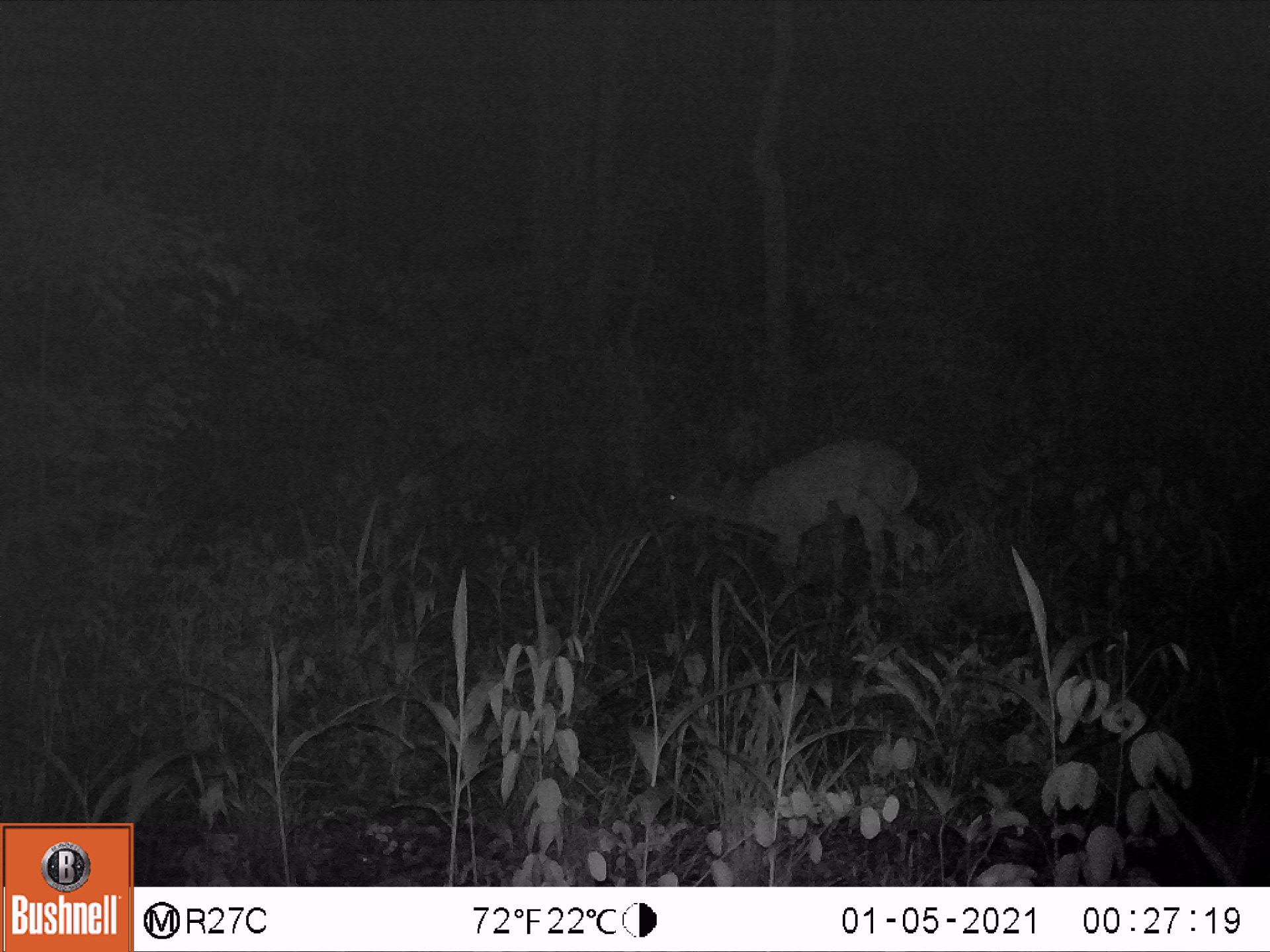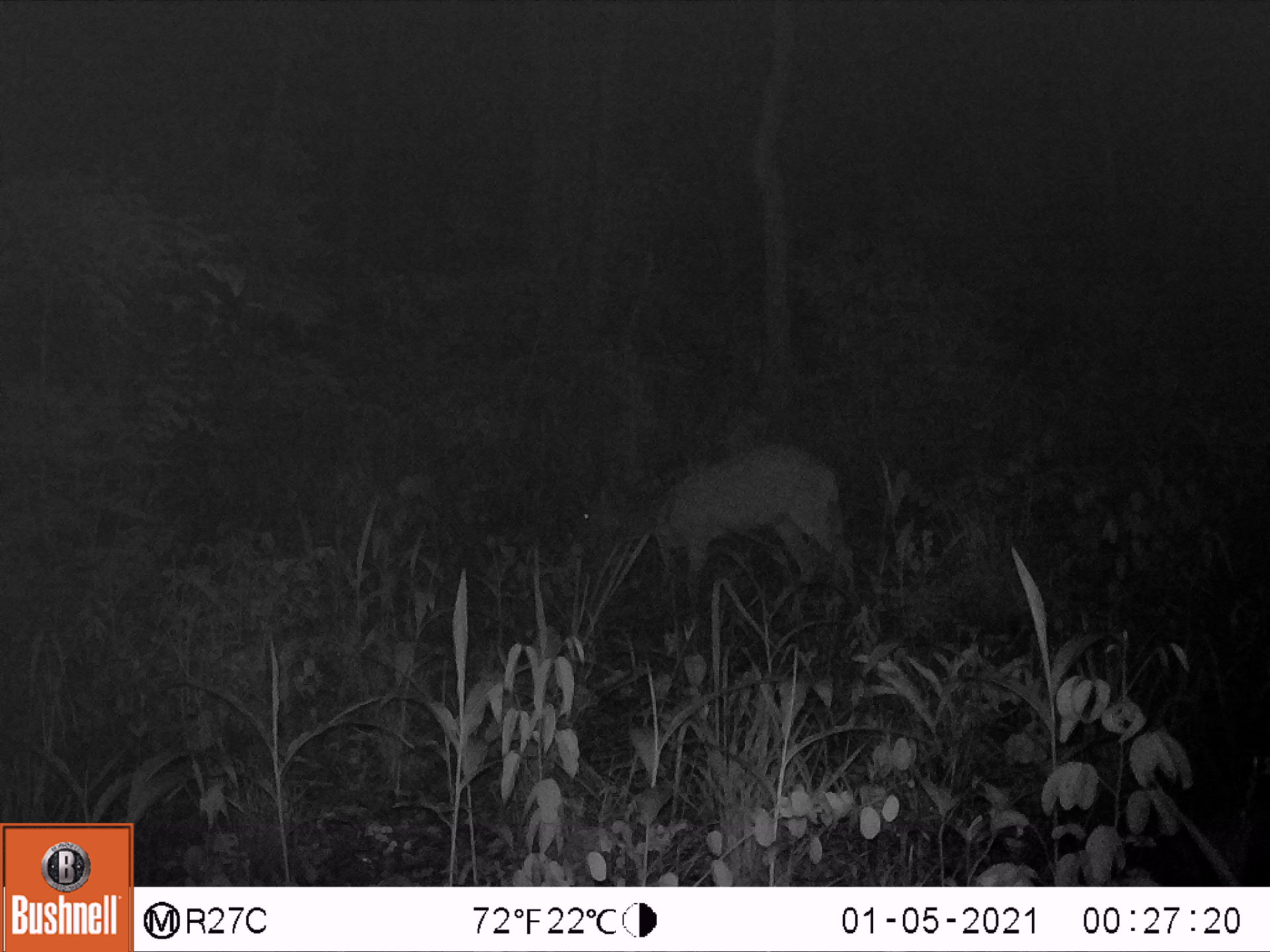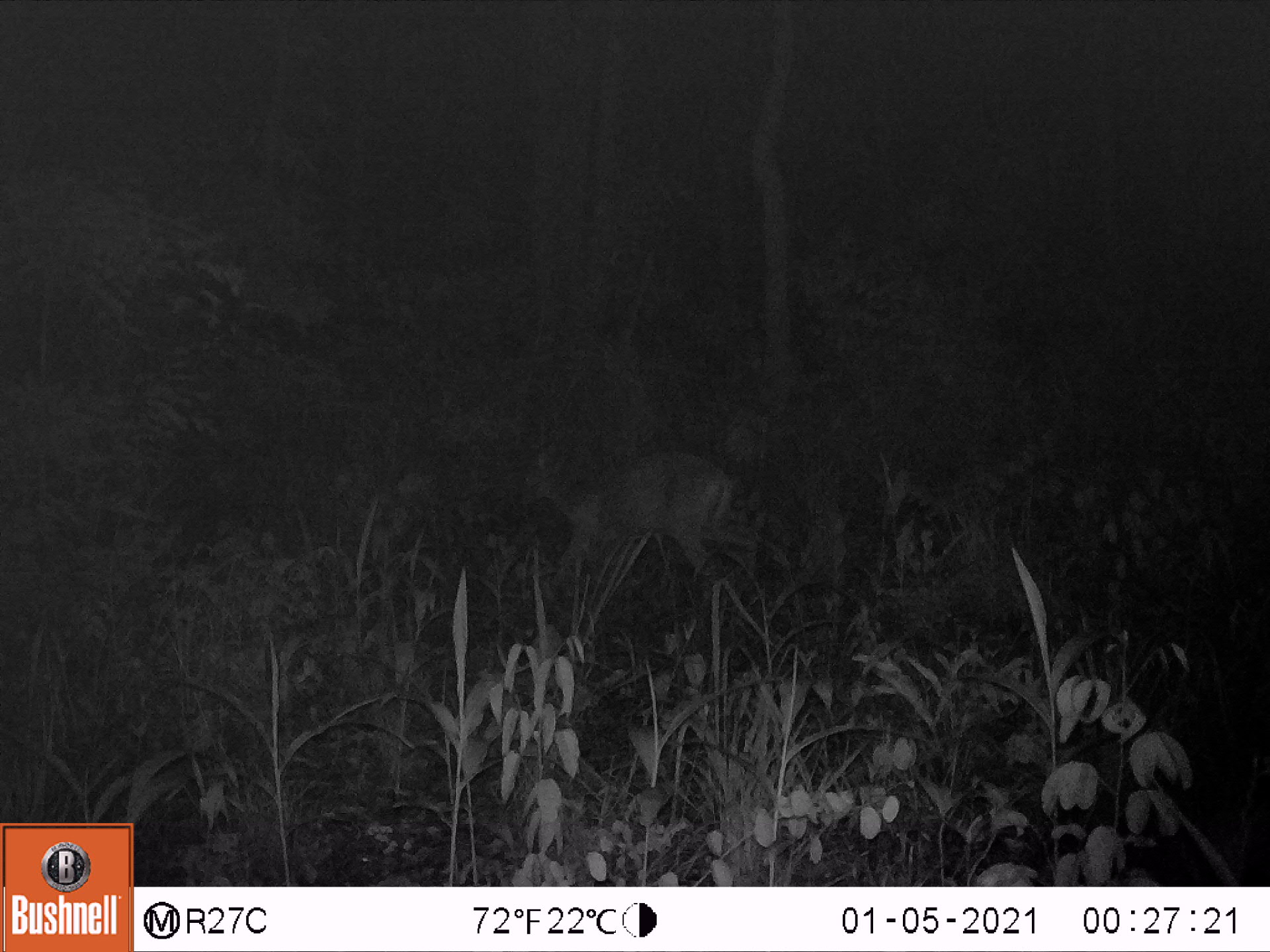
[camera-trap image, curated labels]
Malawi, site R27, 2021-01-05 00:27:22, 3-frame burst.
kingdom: Animalia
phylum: Chordata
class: Mammalia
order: Artiodactyla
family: Bovidae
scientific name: Antilopinae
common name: small antelope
Small antelope (Antilopinae), count 1.